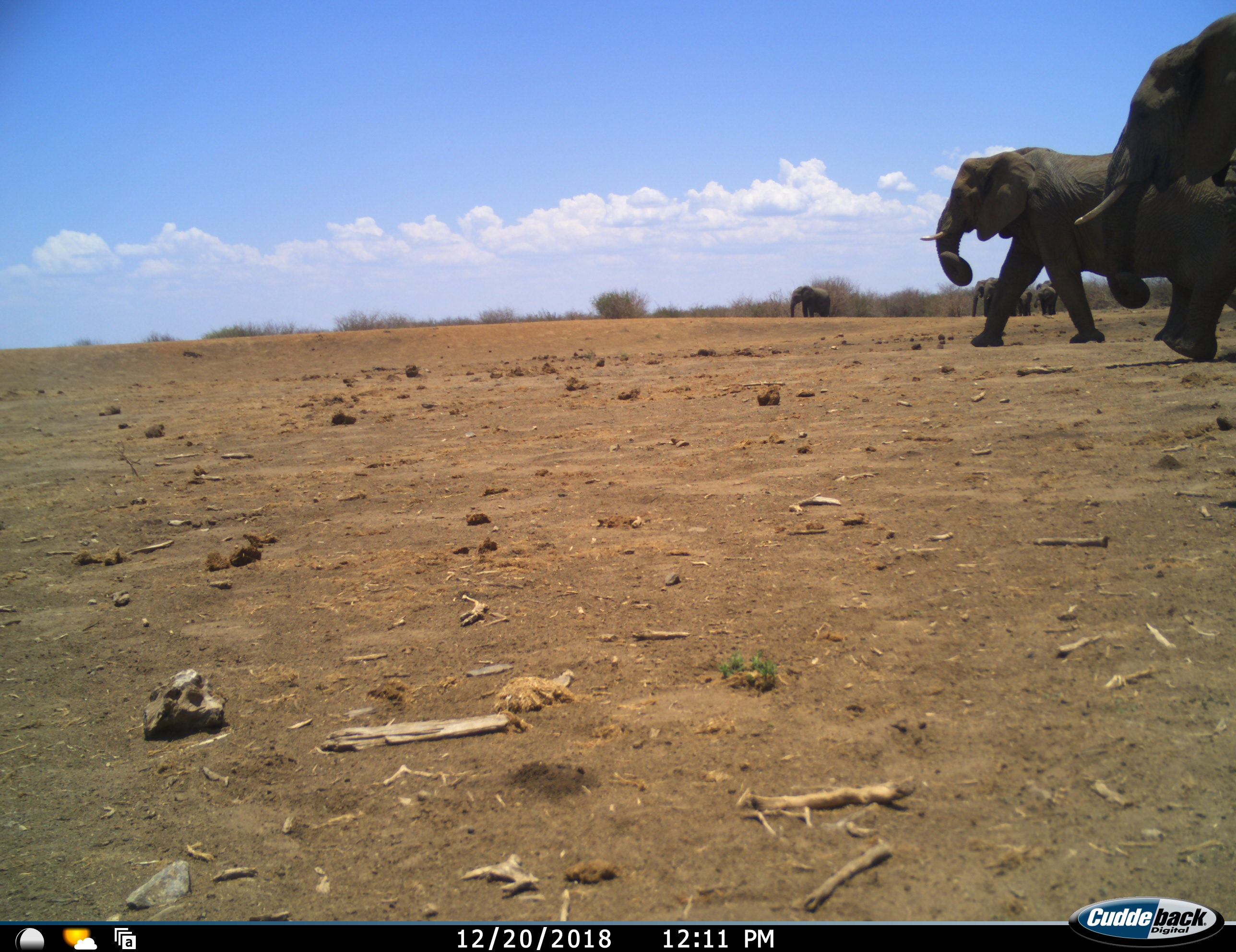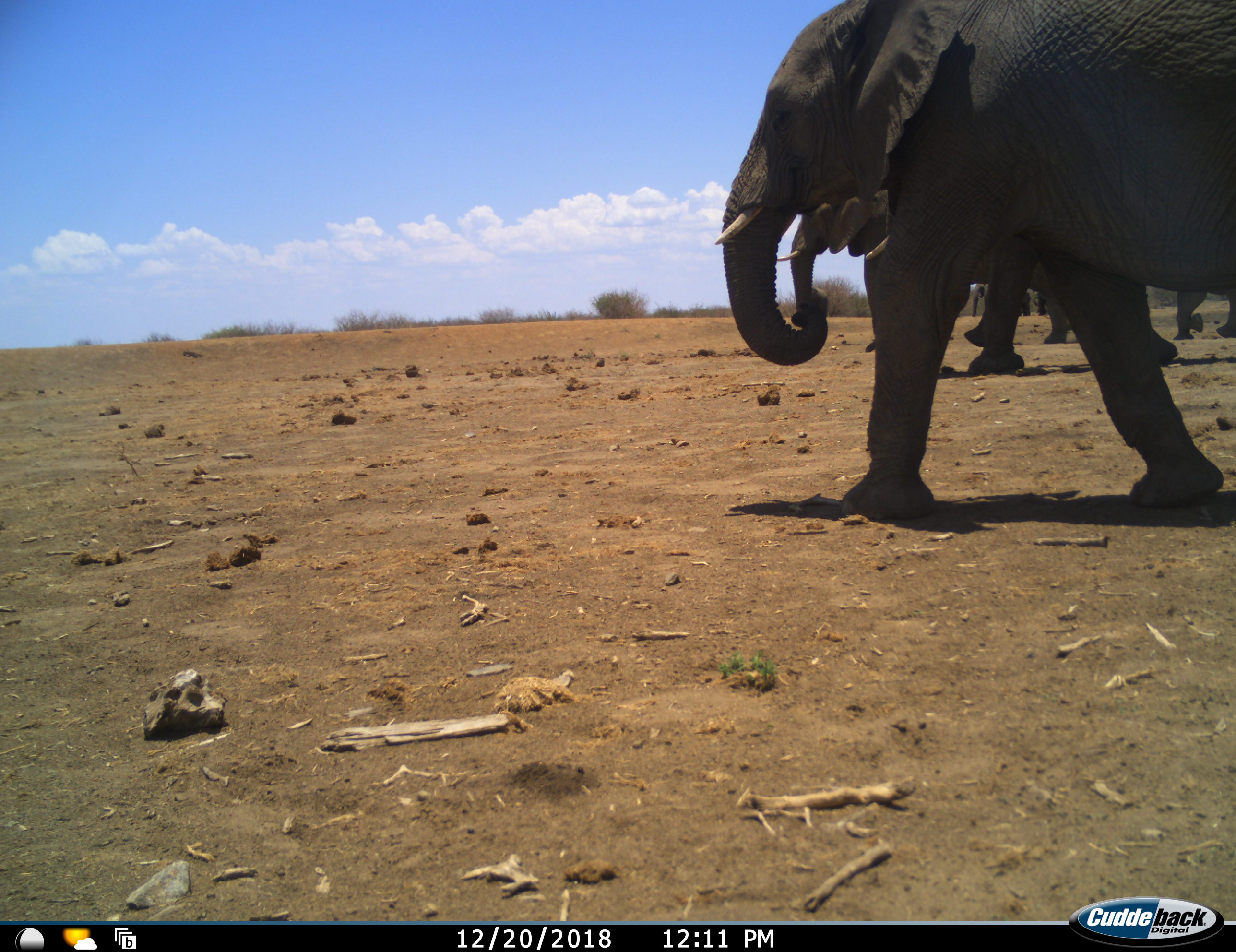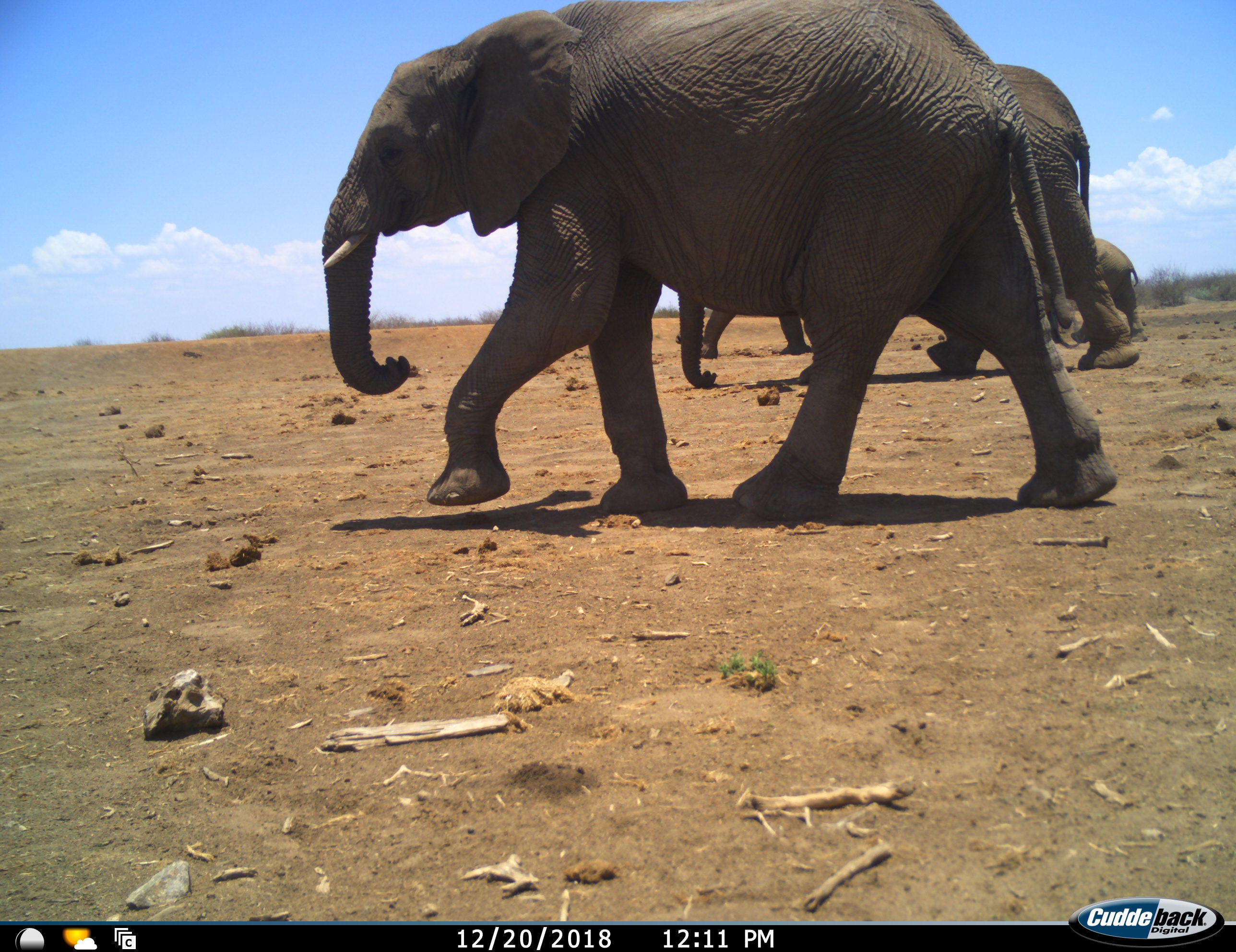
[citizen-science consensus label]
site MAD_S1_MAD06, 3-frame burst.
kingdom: Animalia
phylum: Chordata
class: Mammalia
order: Proboscidea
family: Elephantidae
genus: Loxodonta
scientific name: Loxodonta africana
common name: african bush elephant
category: elephant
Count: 7.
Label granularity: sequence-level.